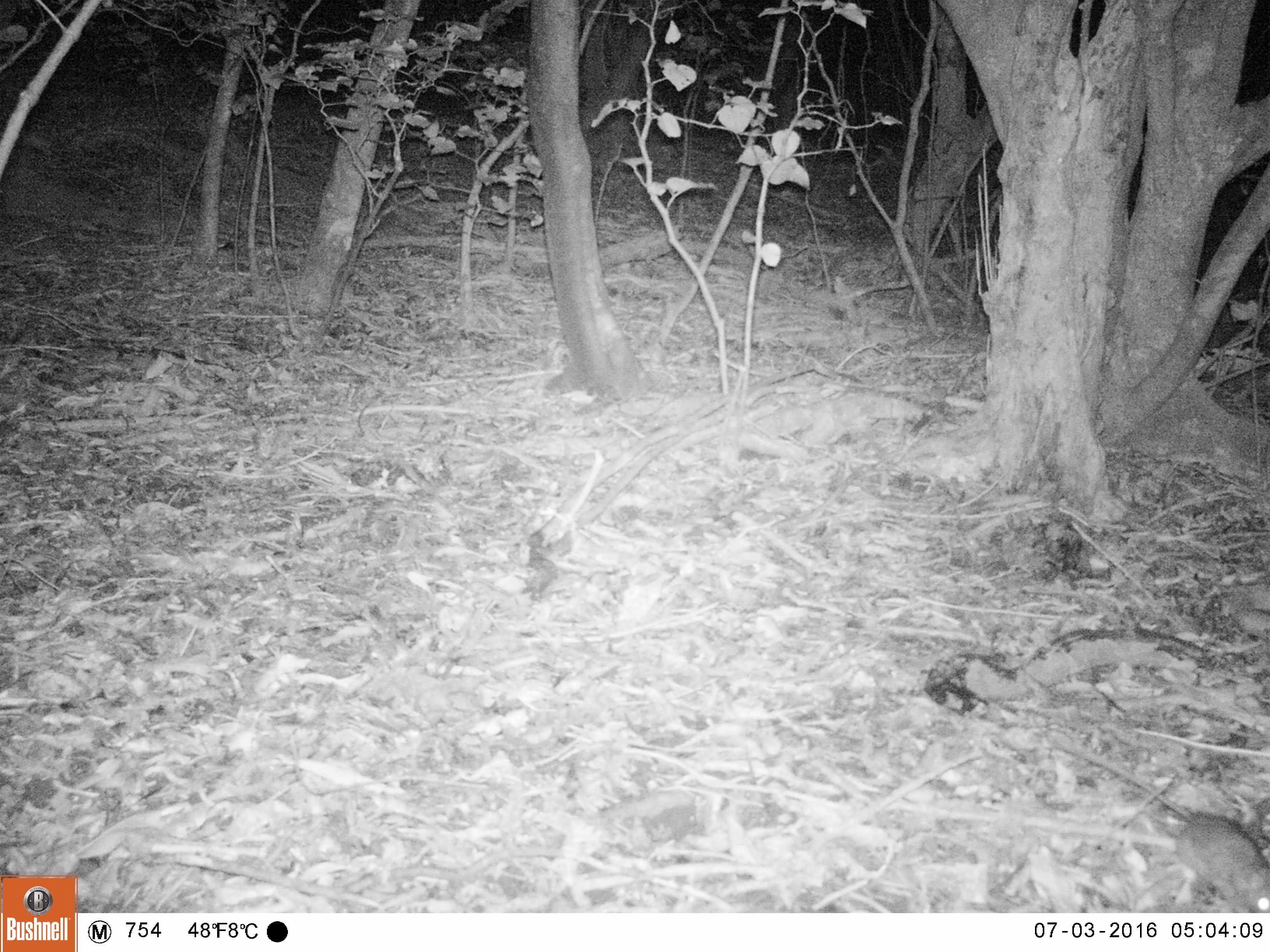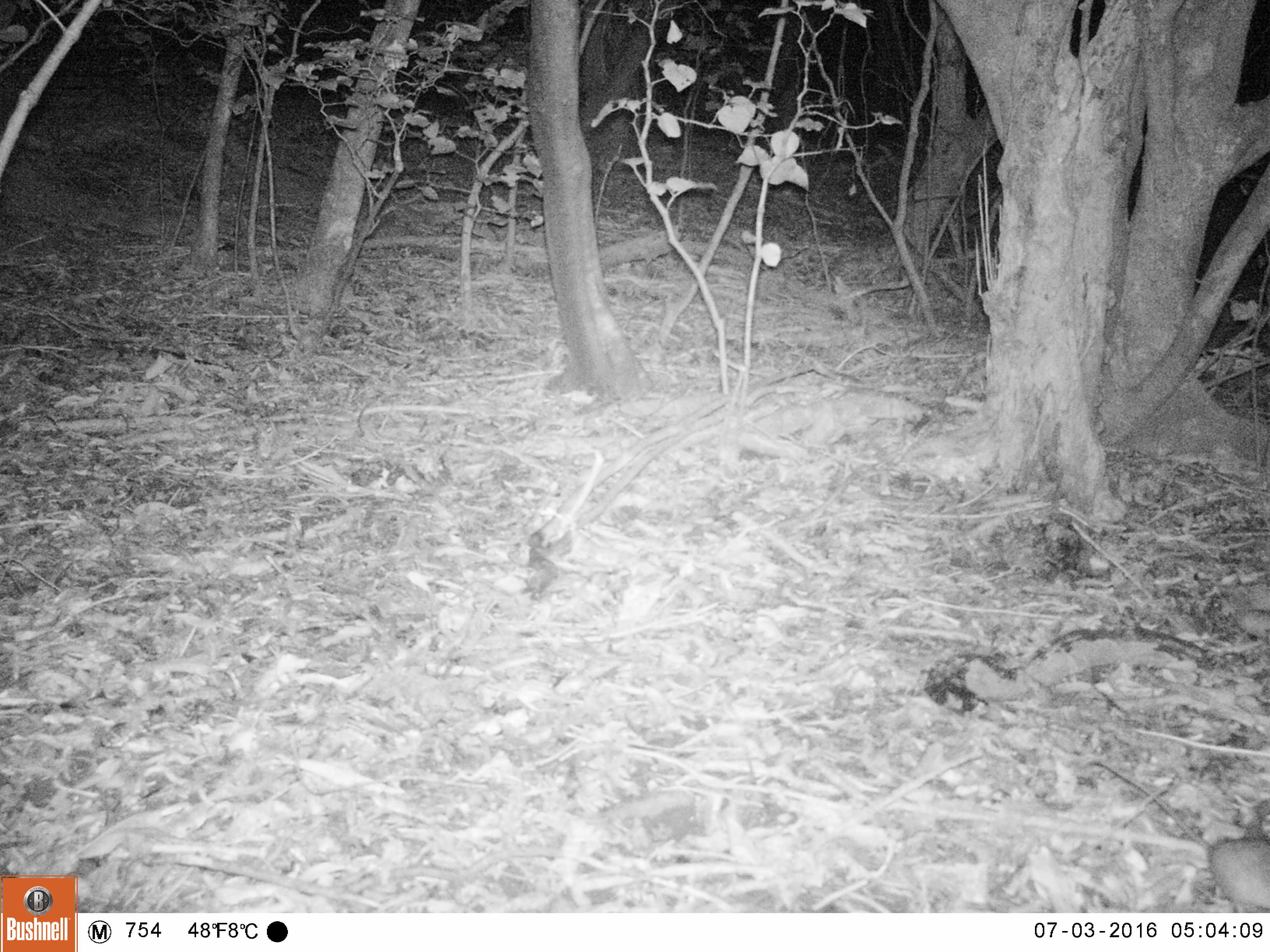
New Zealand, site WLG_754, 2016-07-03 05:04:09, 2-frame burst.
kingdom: Animalia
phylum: Chordata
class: Mammalia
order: Rodentia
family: Muridae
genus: Rattus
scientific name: Rattus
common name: rat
Rat (Rattus).